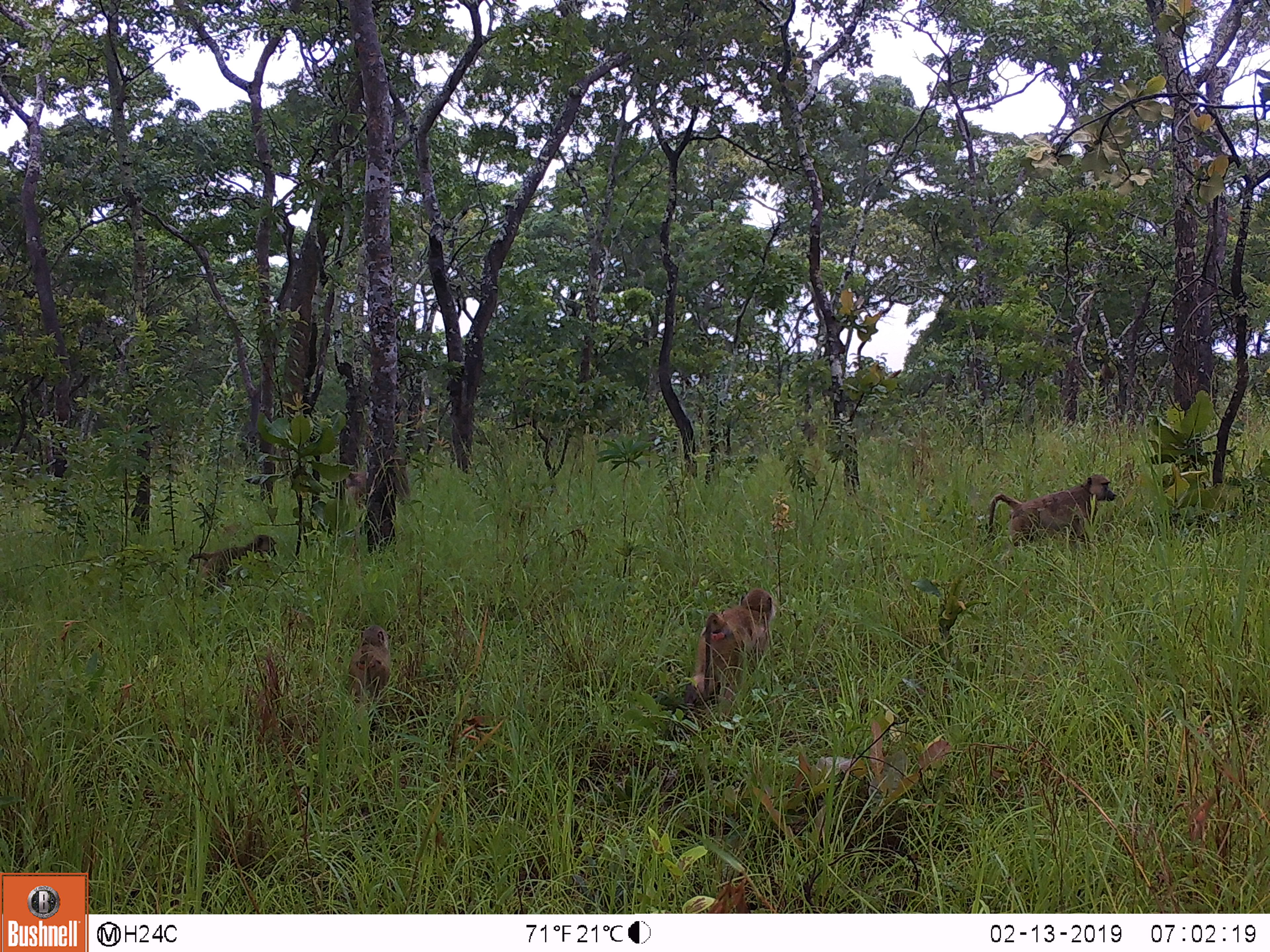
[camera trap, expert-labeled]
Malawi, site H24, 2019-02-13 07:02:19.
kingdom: Animalia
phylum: Chordata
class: Mammalia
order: Primates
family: Cercopithecidae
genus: Papio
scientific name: Papio cynocephalus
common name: yellow baboon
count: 4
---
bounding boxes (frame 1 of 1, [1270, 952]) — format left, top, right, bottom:
yellow baboon: 679, 585, 777, 720; 985, 473, 1121, 547; 182, 532, 278, 597; 346, 621, 400, 712